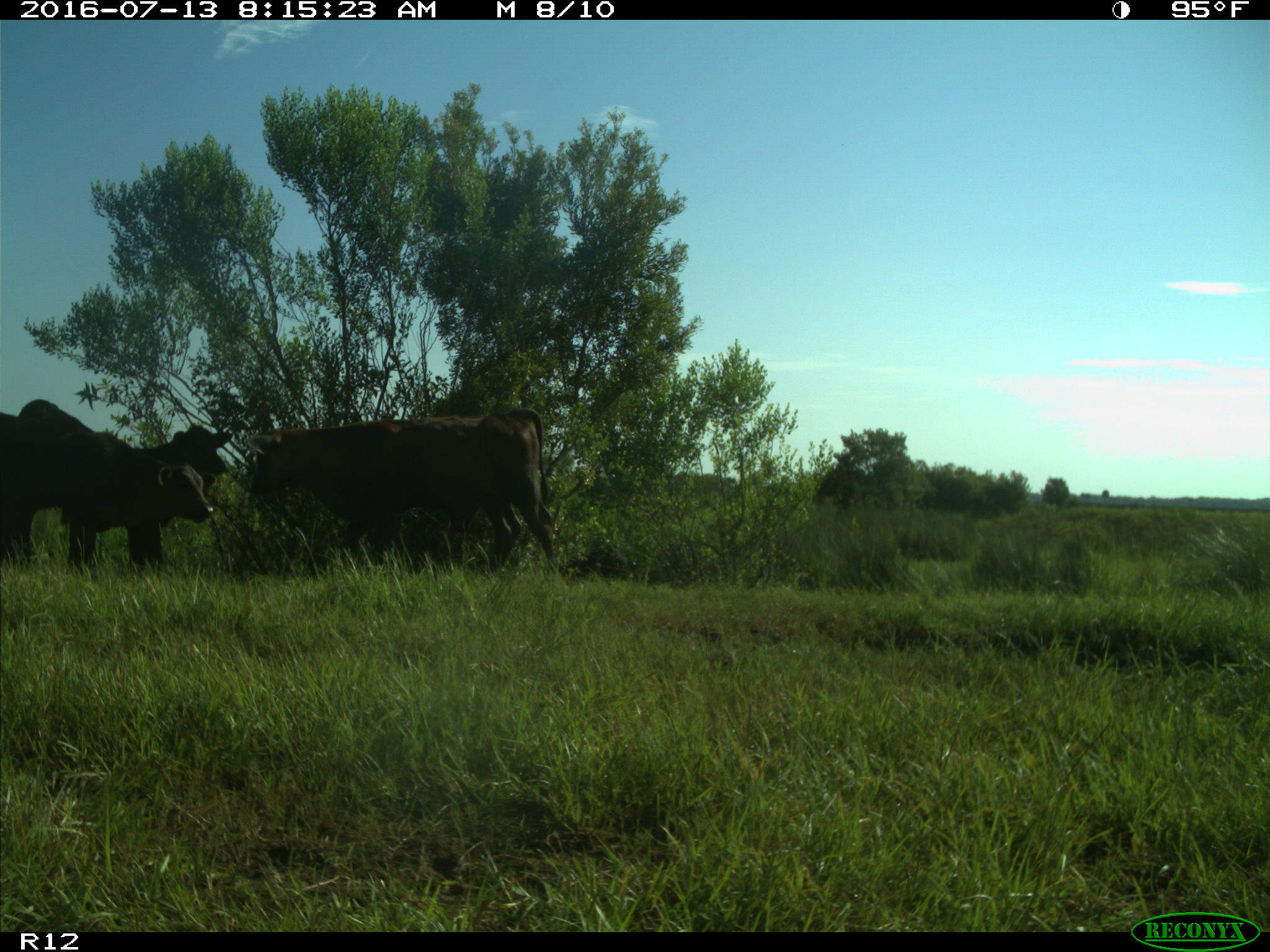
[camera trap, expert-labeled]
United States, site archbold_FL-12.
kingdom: Animalia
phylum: Chordata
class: Mammalia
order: Artiodactyla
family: Bovidae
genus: Bos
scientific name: Bos taurus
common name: domestic cow